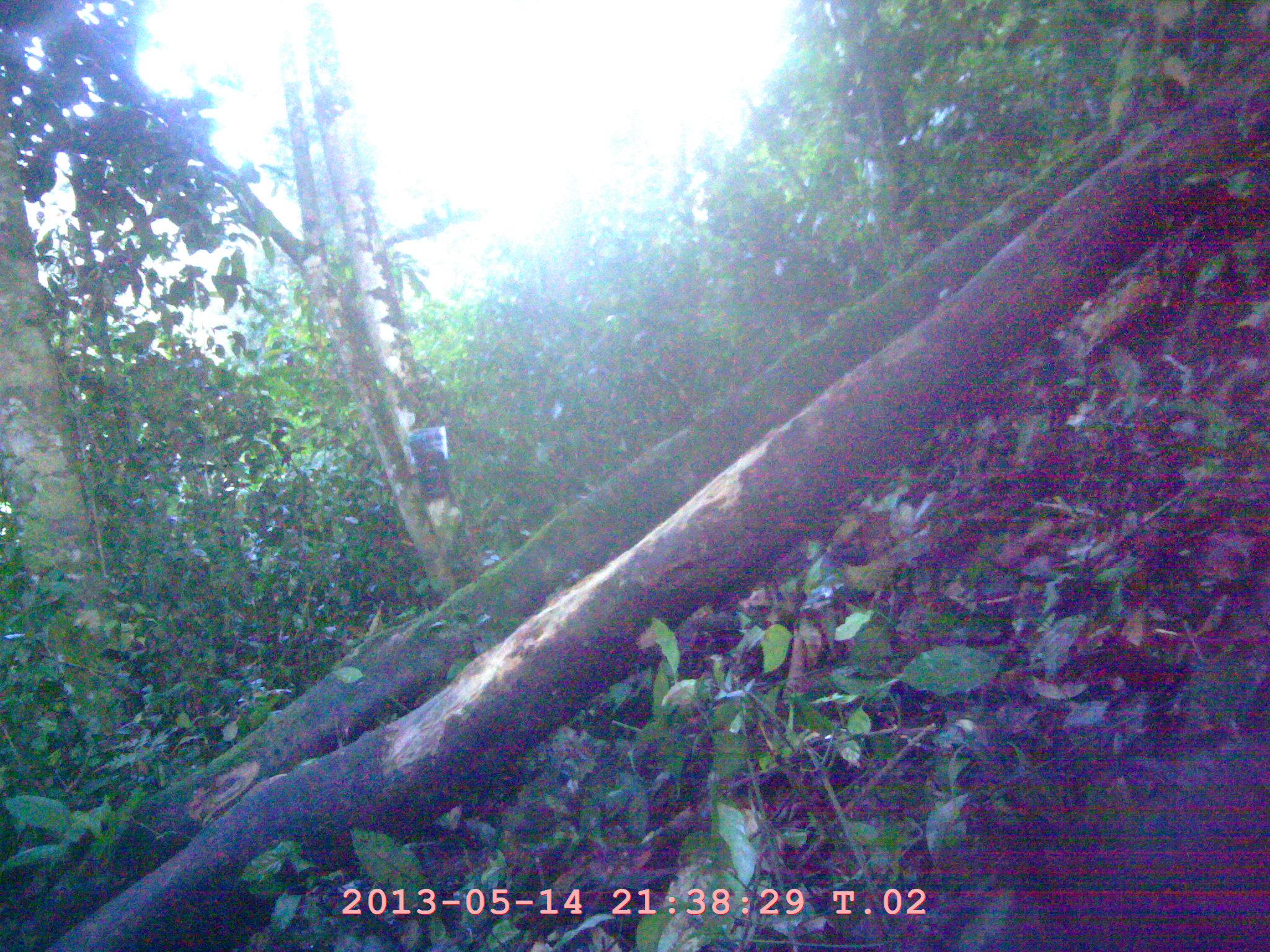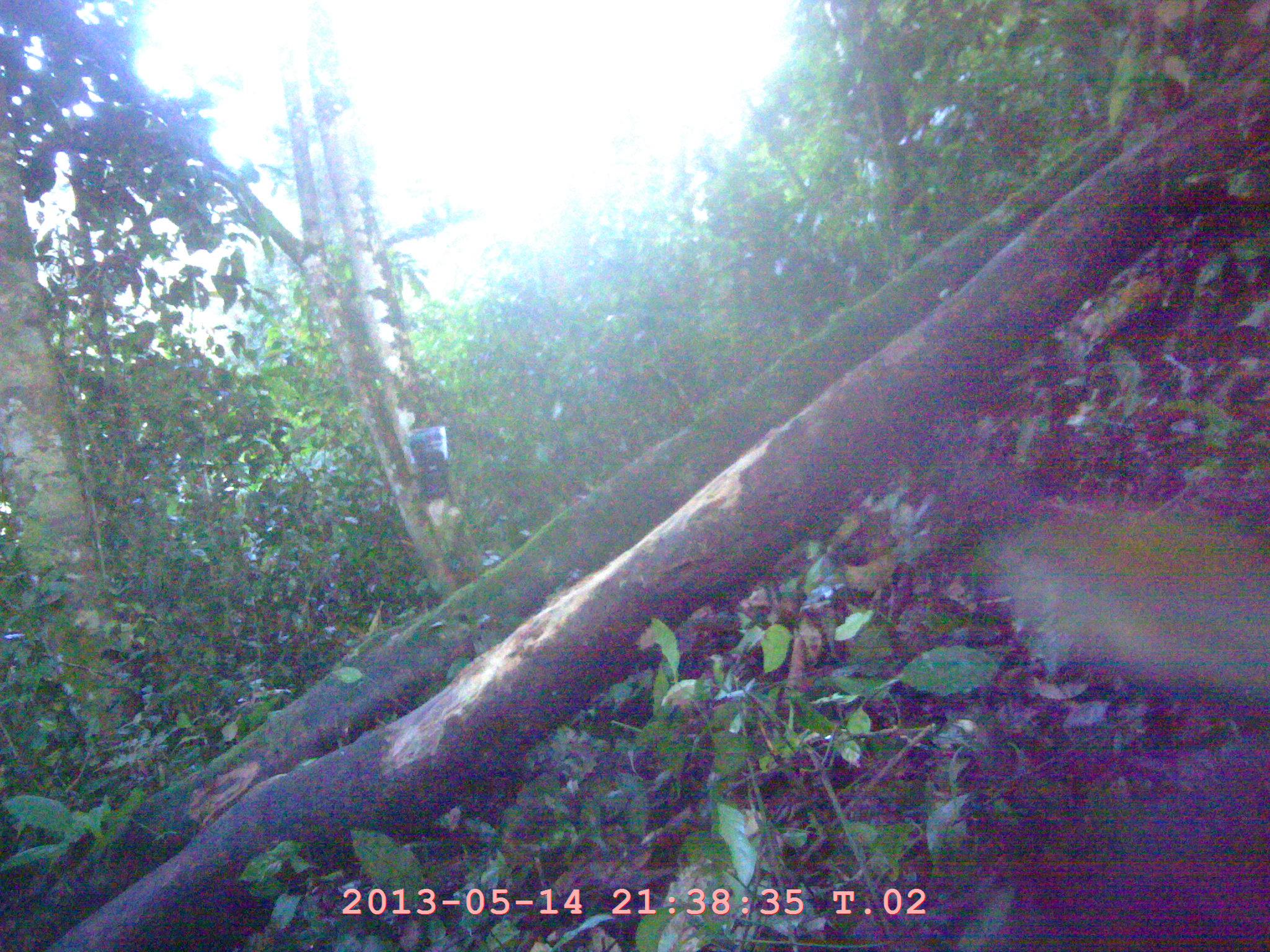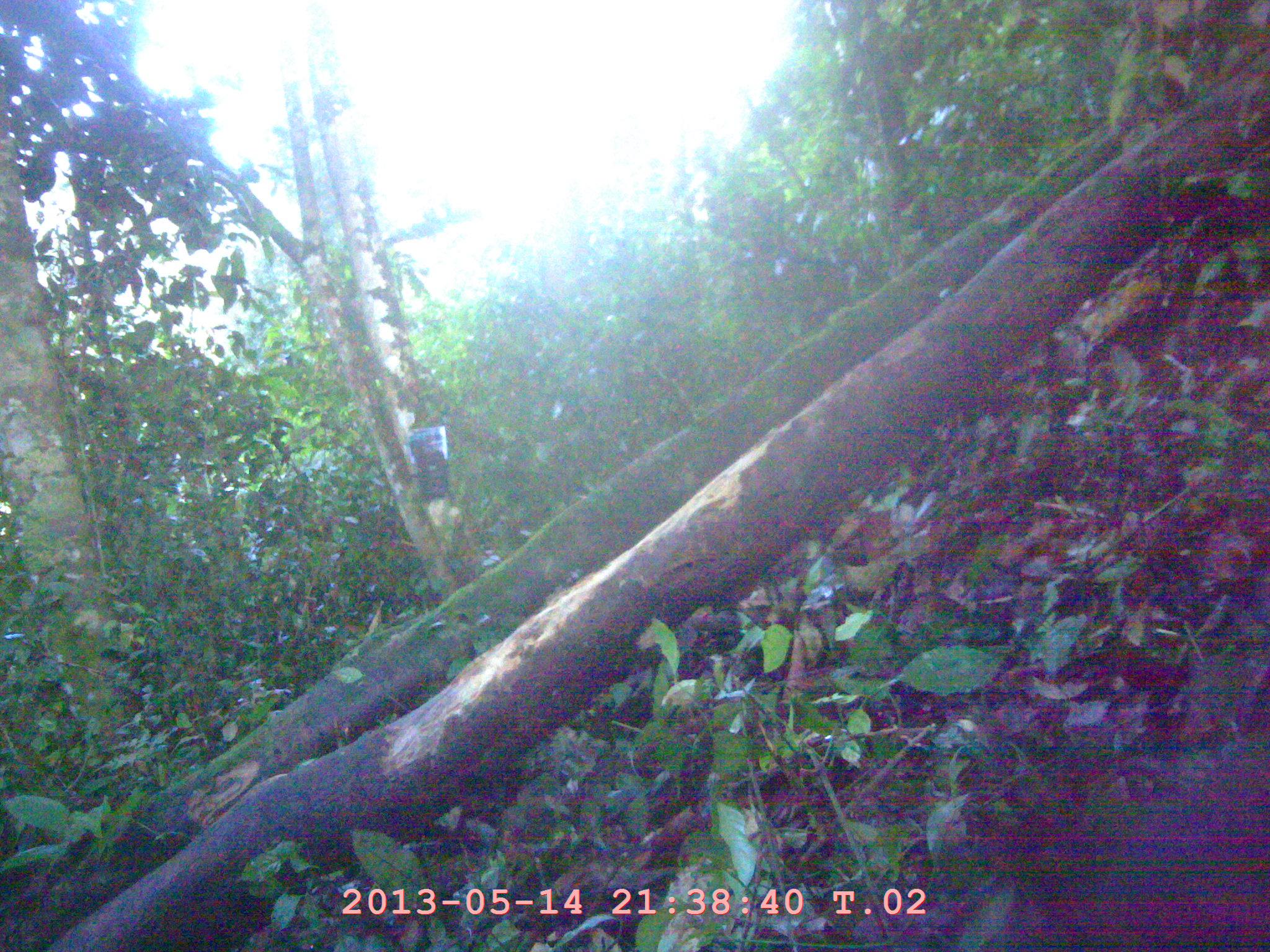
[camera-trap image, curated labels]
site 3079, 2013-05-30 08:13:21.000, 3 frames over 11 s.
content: unidentified animal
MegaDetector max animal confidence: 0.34